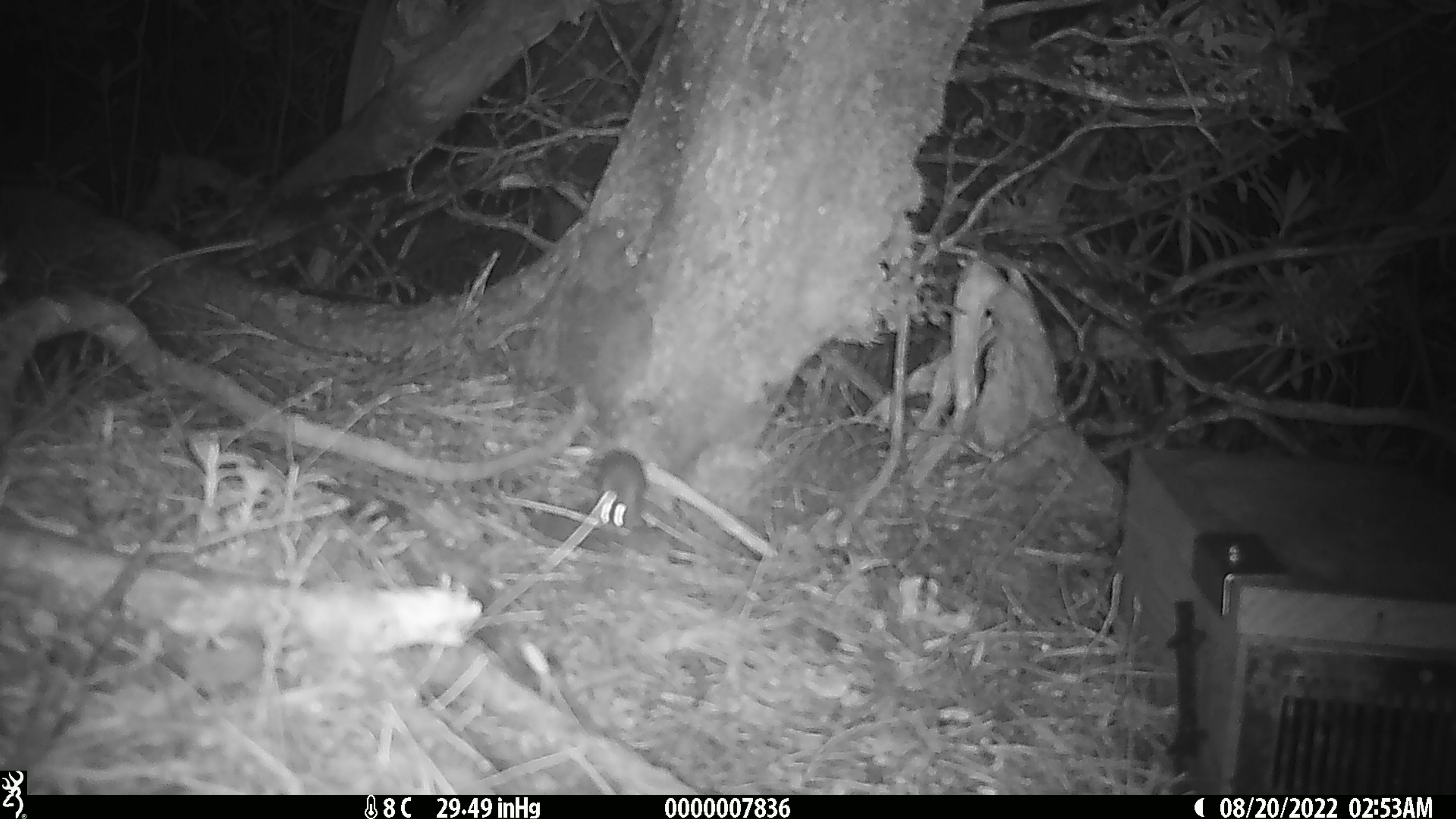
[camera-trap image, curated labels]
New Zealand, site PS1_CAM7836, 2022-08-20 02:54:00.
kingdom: Animalia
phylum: Chordata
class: Mammalia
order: Rodentia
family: Muridae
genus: Mus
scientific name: Mus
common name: mouse